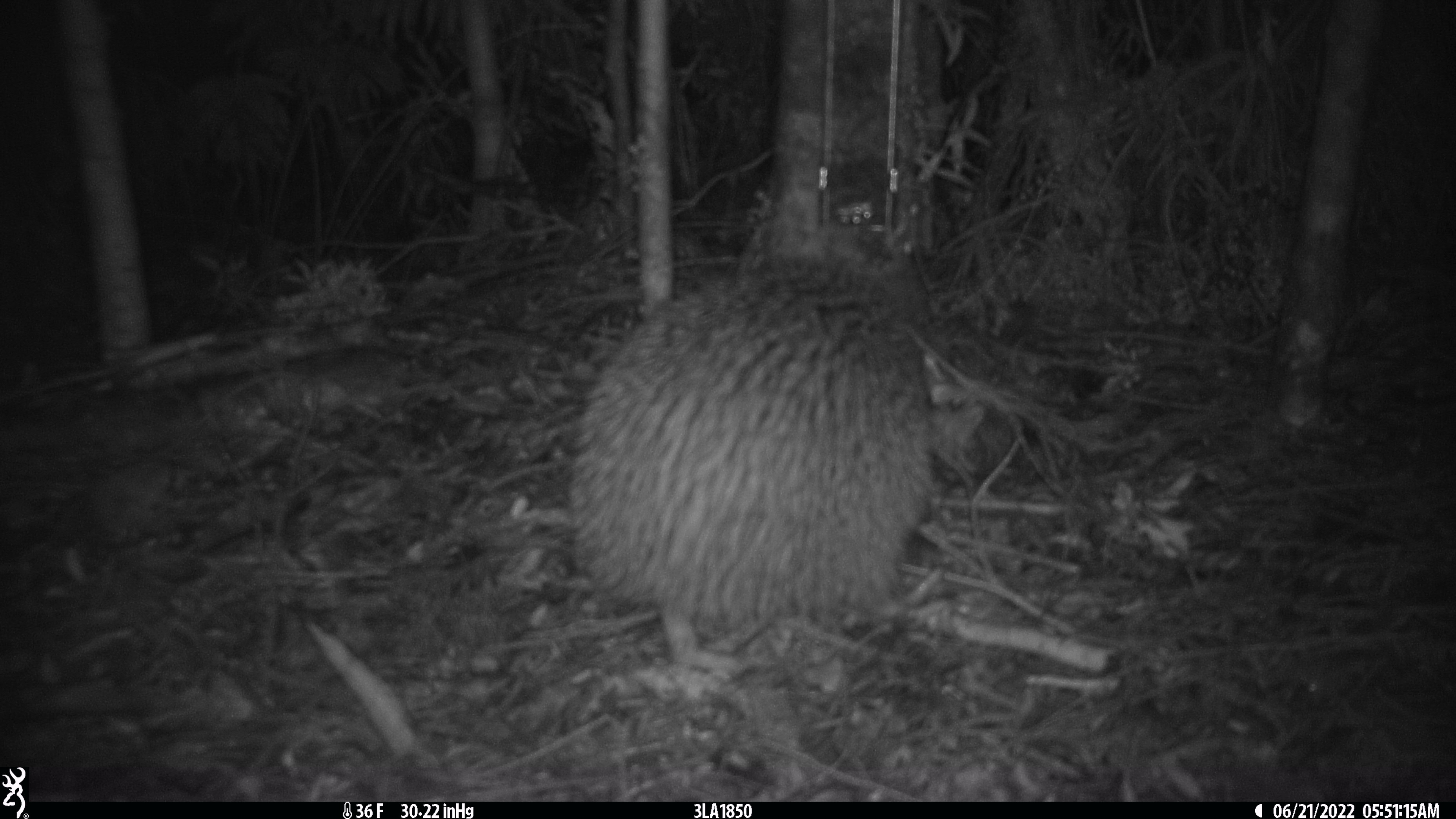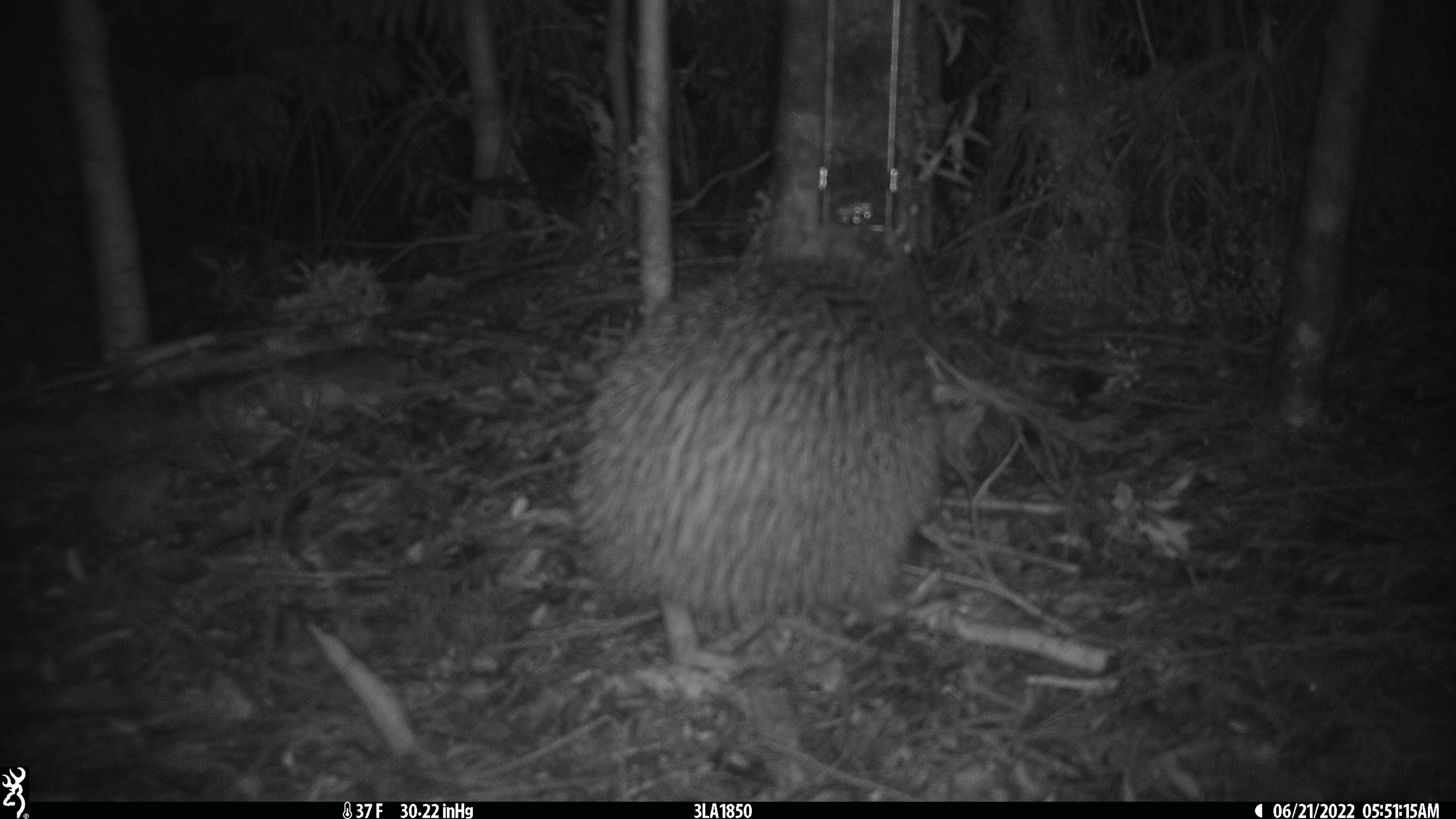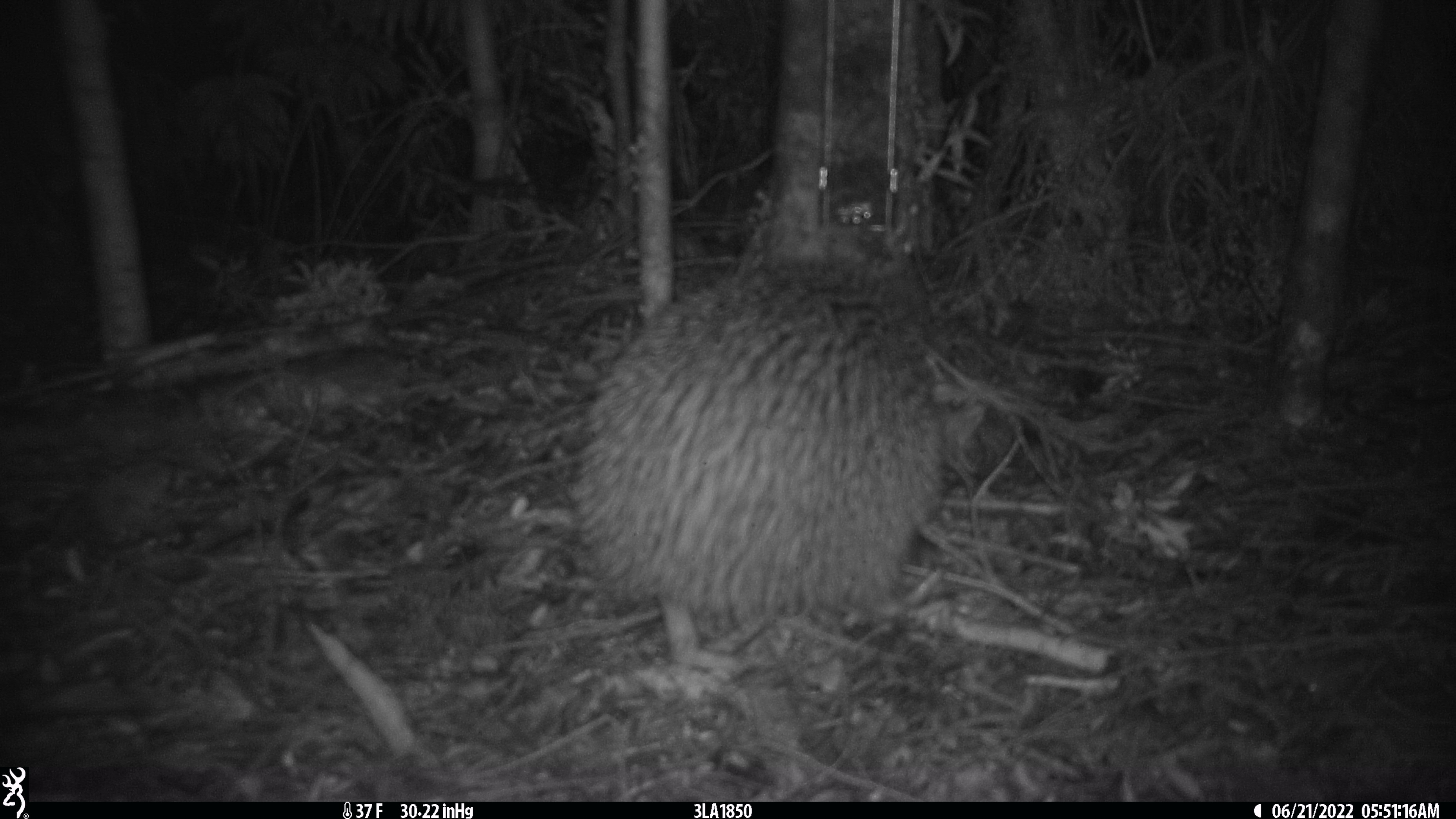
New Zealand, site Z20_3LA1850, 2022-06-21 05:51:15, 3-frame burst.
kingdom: Animalia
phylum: Chordata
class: Aves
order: Apterygiformes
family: Apterygidae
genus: Apteryx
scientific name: Apteryx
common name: kiwi